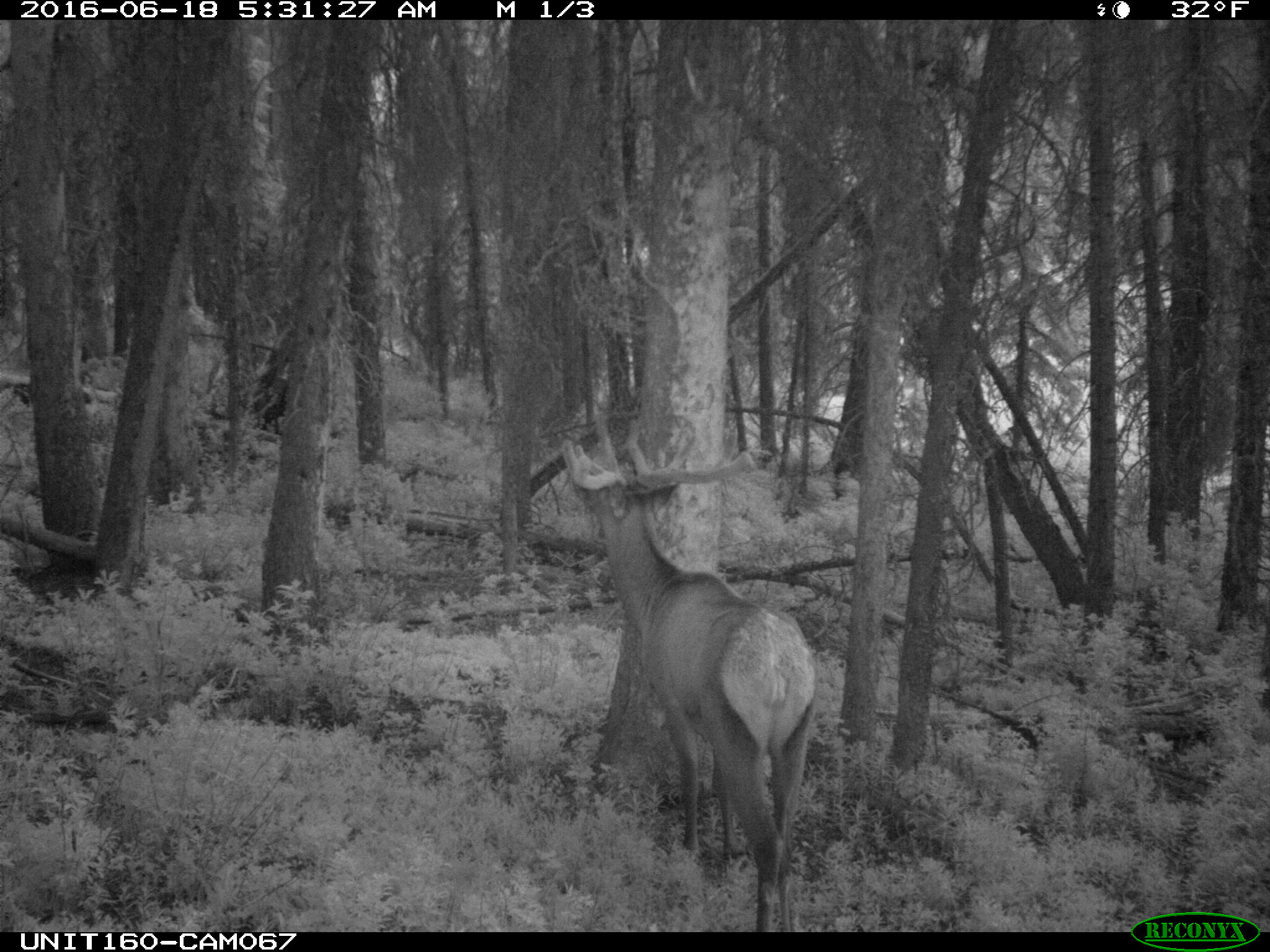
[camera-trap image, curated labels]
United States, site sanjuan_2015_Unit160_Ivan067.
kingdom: Animalia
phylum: Chordata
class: Mammalia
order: Artiodactyla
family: Cervidae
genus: Cervus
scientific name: Cervus elaphus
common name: red deer